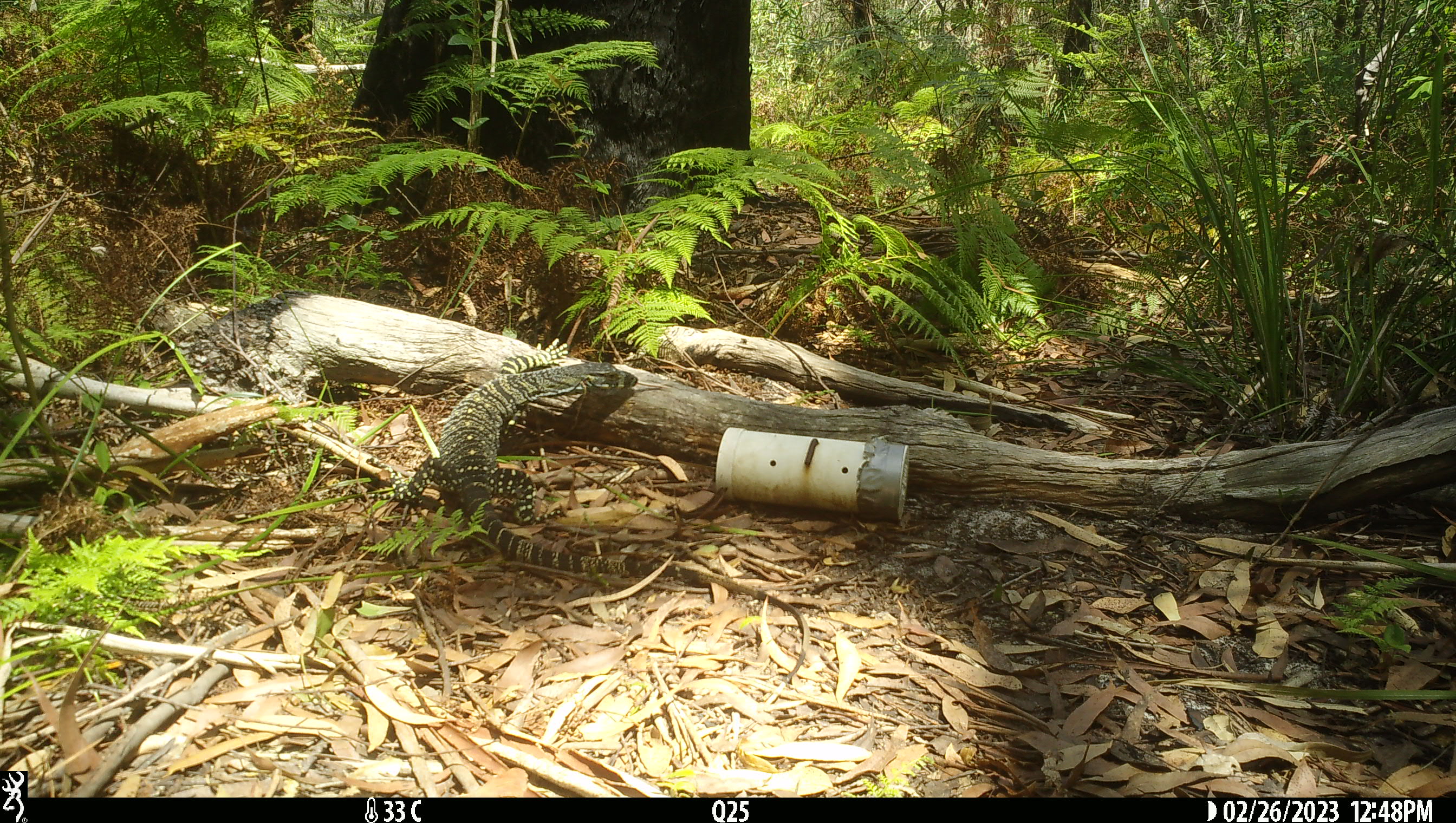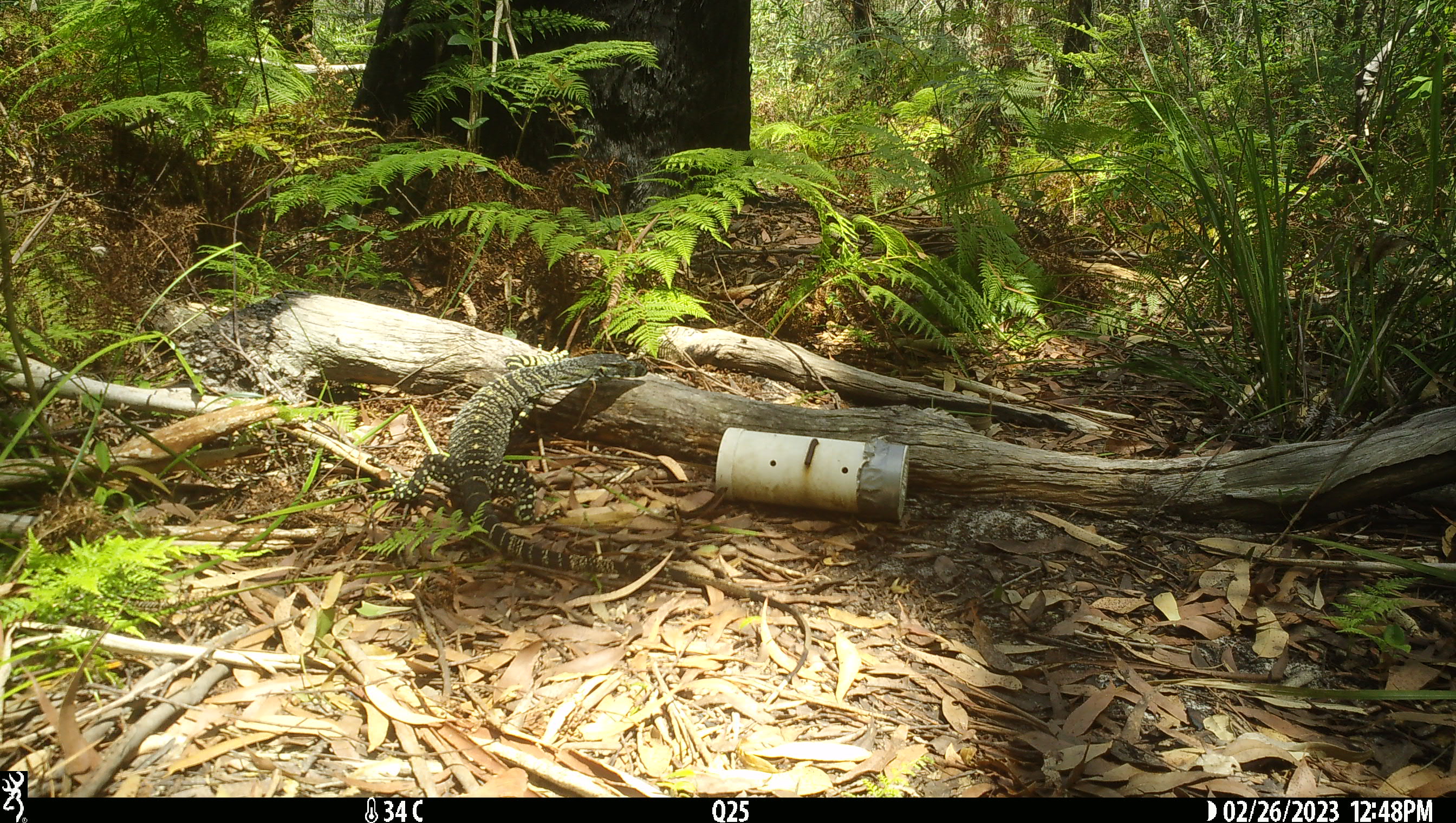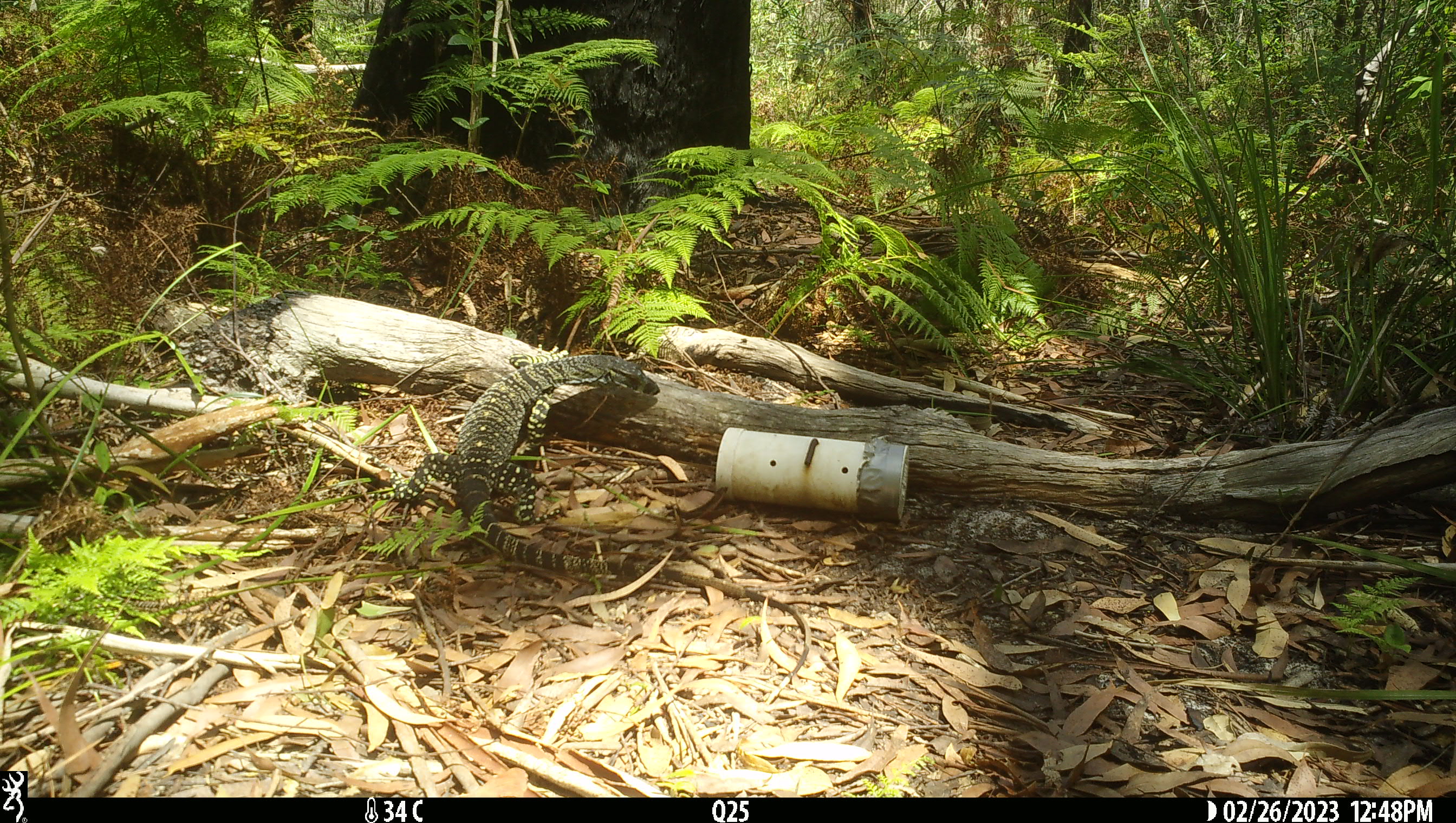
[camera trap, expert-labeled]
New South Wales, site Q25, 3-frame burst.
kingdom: Animalia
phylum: Chordata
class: Reptilia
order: Squamata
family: Varanidae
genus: Varanus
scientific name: Varanus varius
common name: lace monitor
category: goanna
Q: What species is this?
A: Goanna (lace monitor) (Varanus varius).